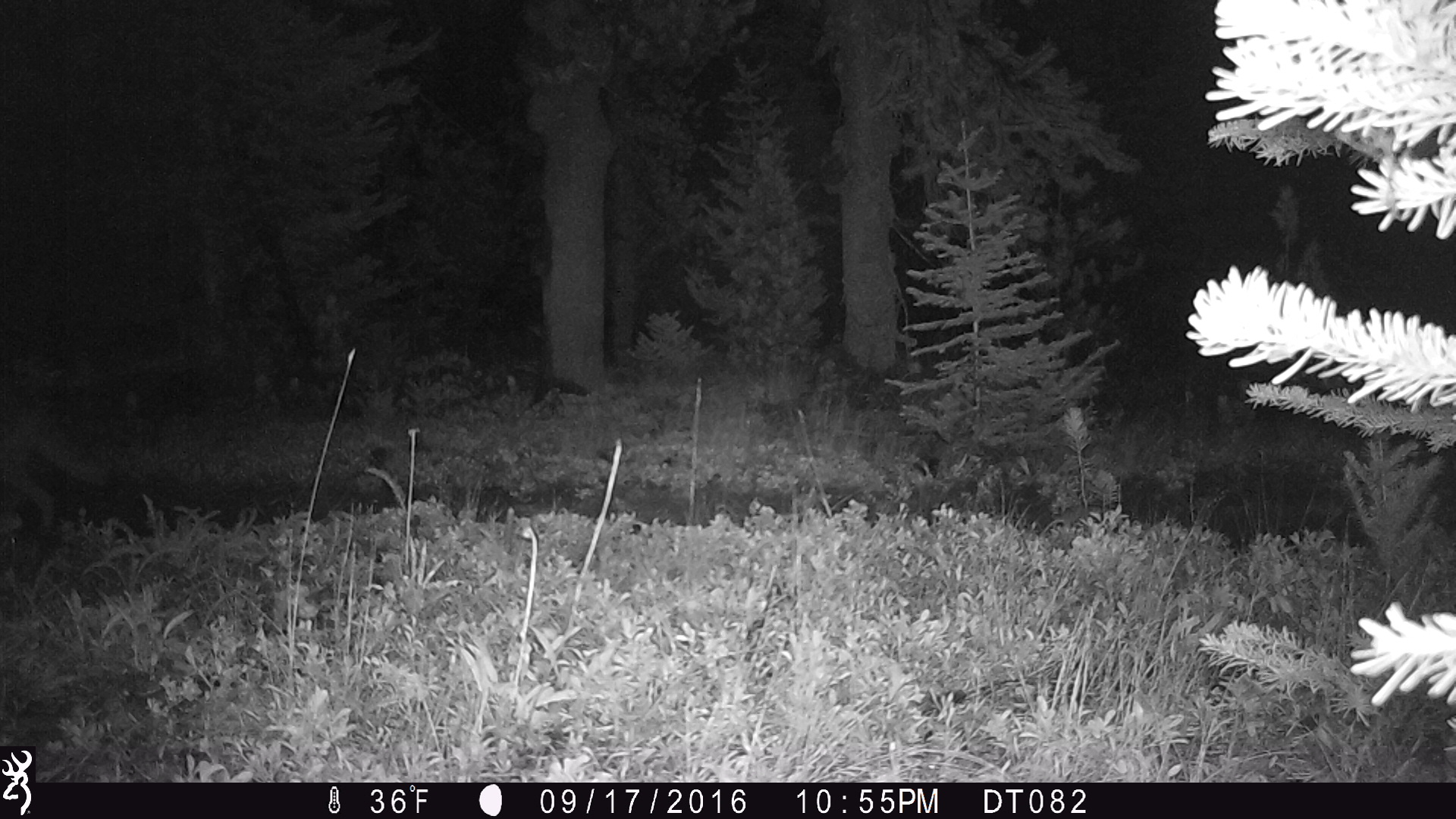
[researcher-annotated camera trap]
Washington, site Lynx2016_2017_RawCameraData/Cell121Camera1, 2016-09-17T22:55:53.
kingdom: Animalia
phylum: Chordata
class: Mammalia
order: Carnivora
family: Canidae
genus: Canis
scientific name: Canis latrans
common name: coyote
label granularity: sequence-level